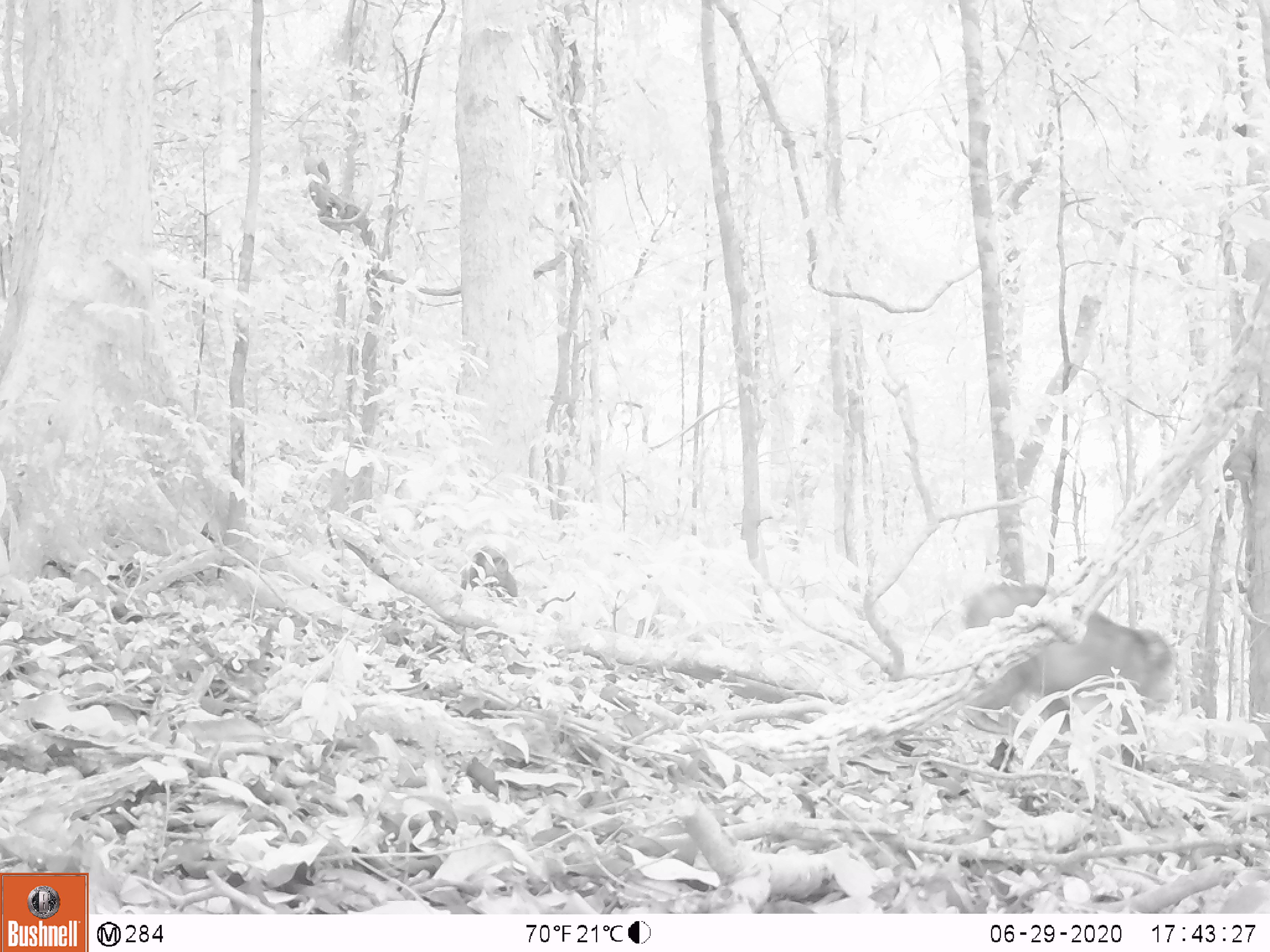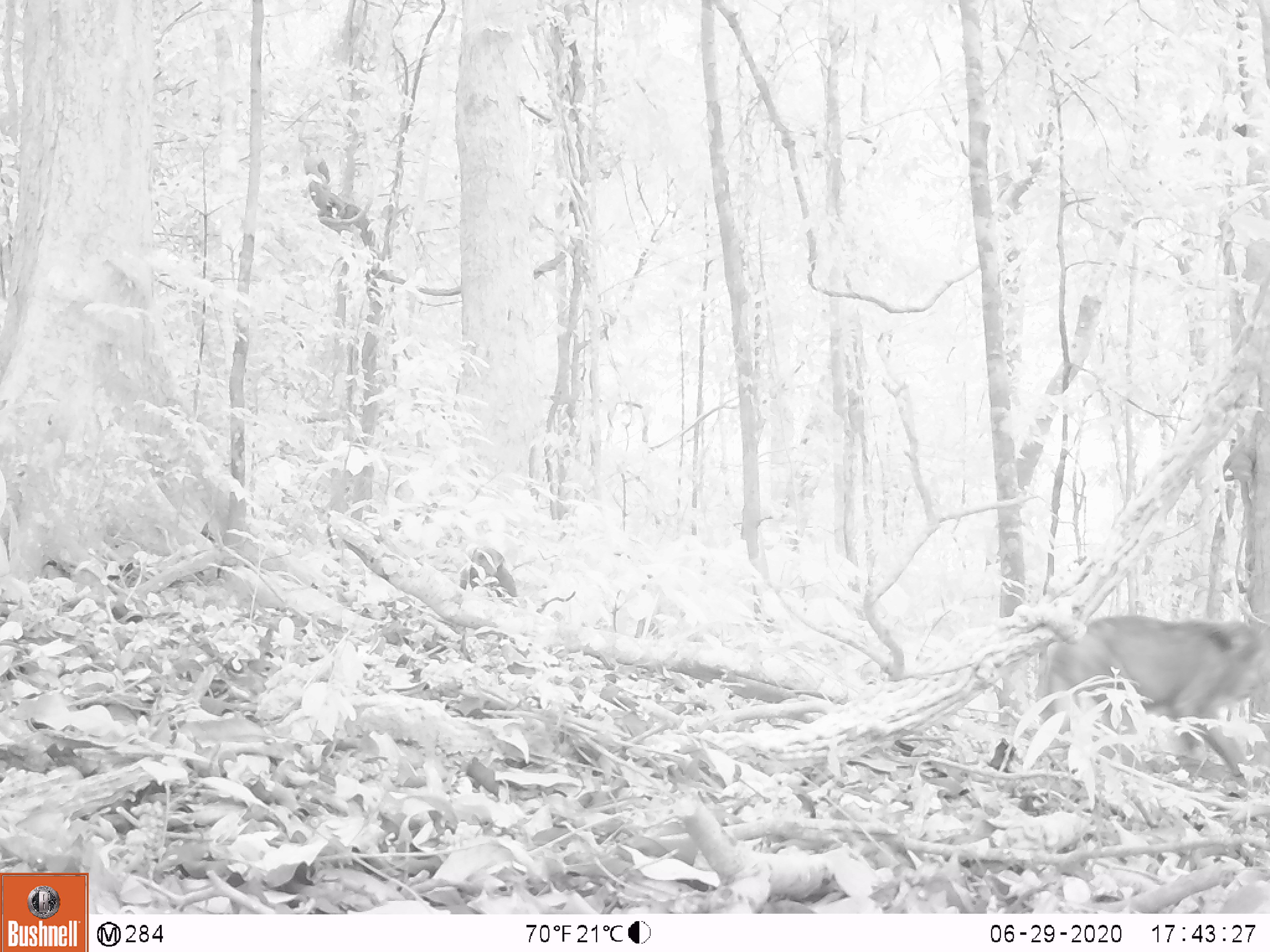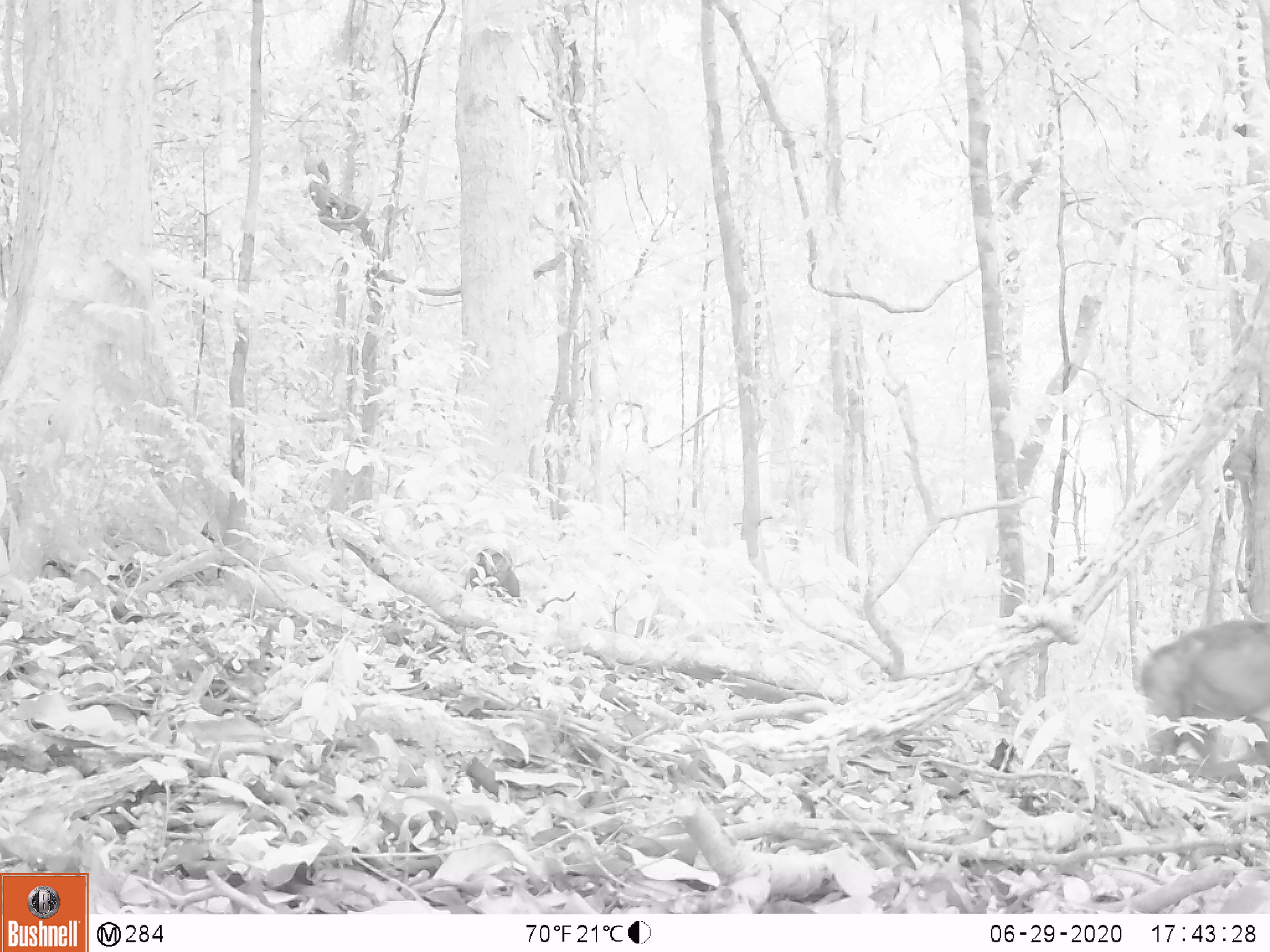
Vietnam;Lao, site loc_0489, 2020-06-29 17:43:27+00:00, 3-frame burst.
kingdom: Animalia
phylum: Chordata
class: Mammalia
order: Primates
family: Cercopithecidae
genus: Macaca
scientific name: Macaca arctoides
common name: stump-tailed macaque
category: stump tailed macaque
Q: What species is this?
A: Stump tailed macaque (stump-tailed macaque) (Macaca arctoides).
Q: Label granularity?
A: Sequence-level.